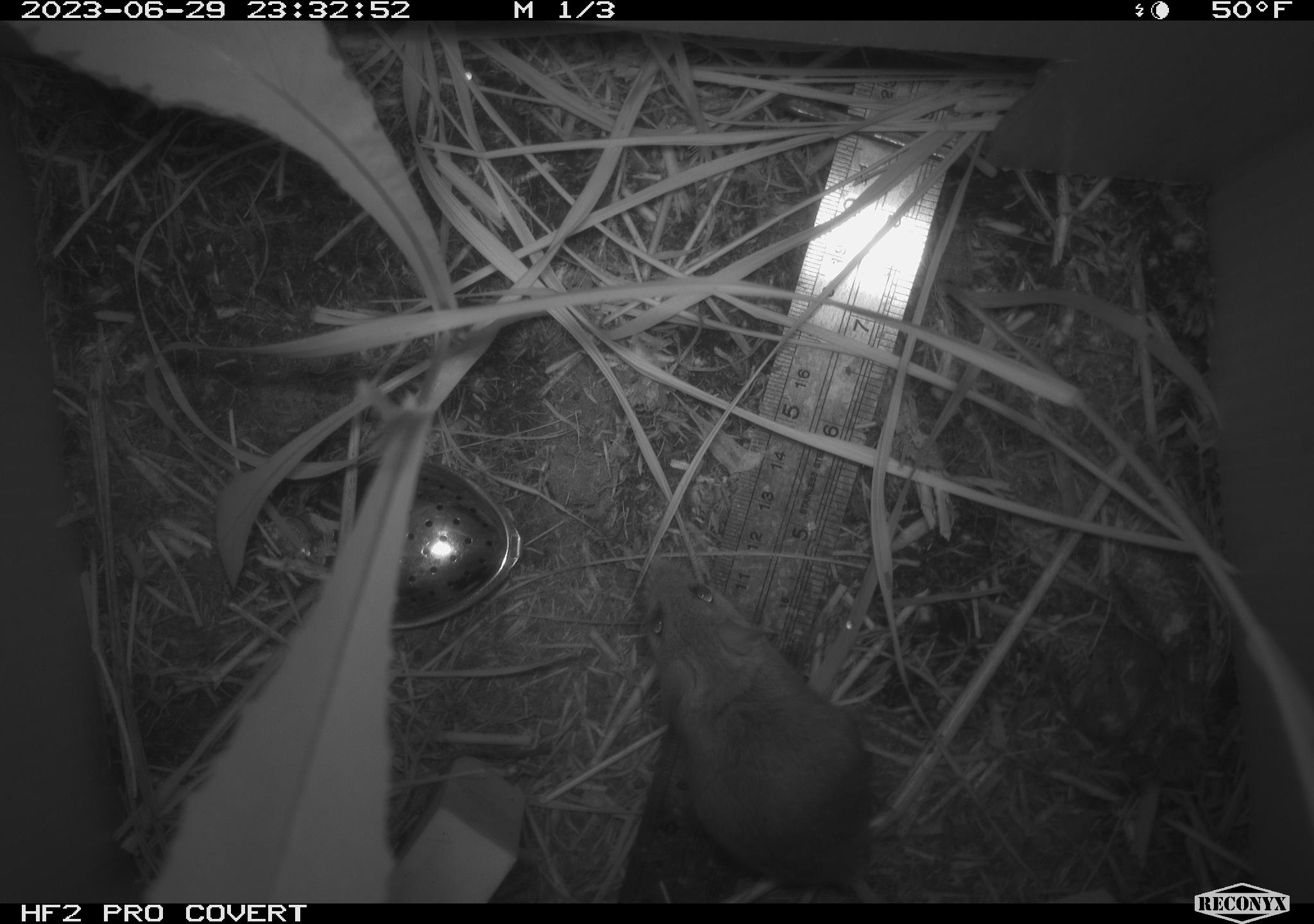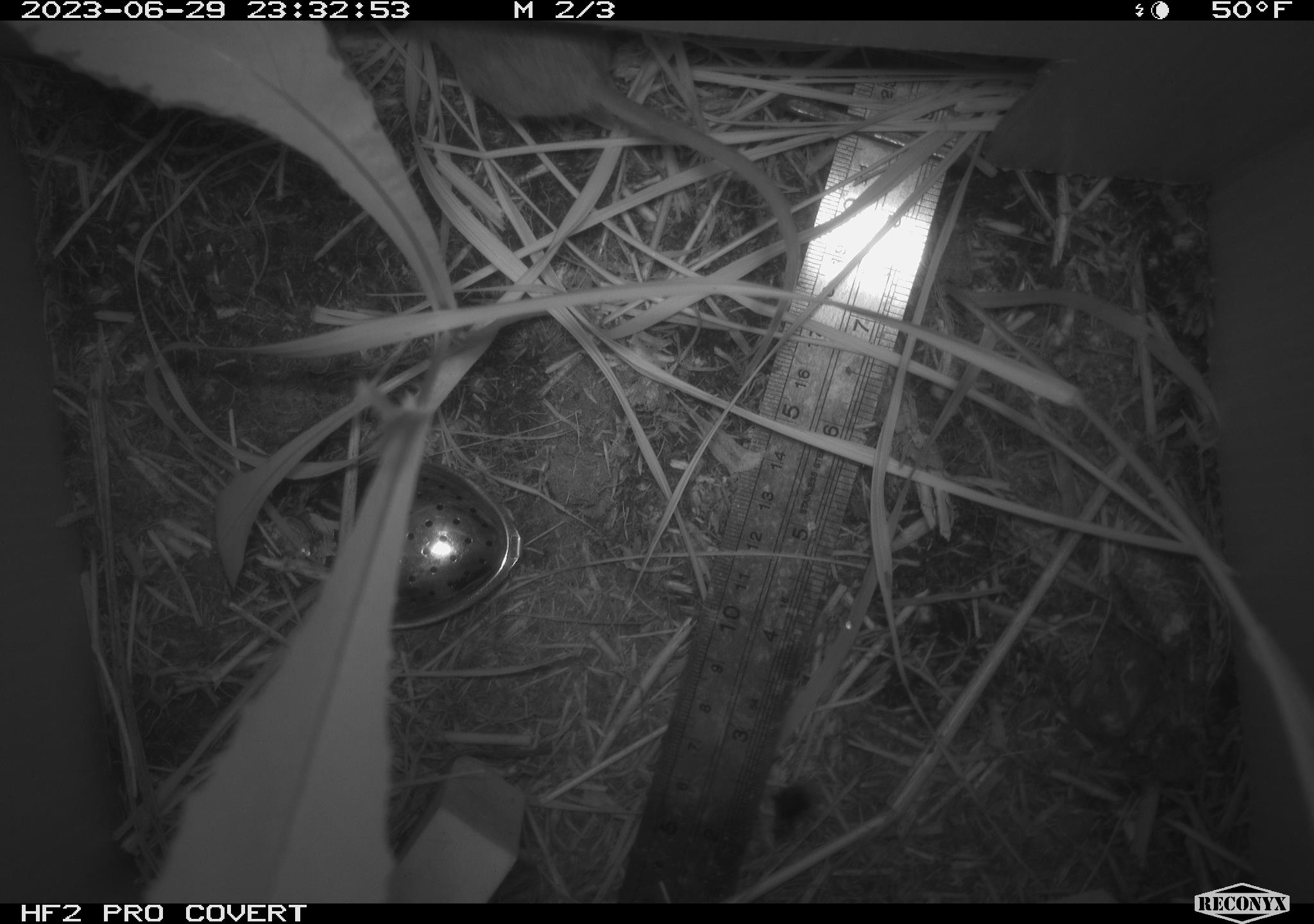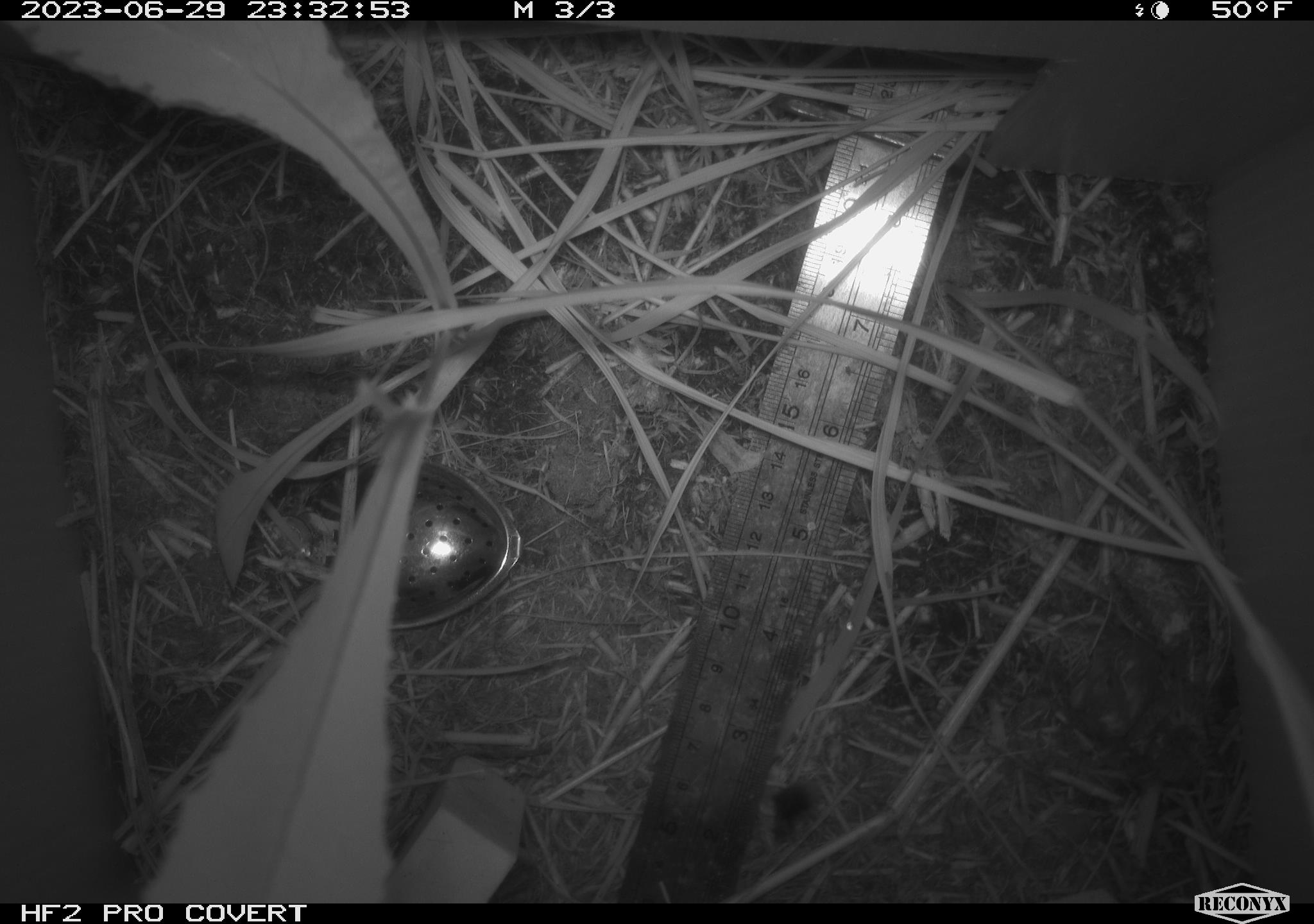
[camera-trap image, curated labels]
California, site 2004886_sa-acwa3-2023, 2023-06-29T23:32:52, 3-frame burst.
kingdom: Animalia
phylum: Chordata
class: Mammalia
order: Rodentia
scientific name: Rodentia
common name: mouse species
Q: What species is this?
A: Mouse species (Rodentia).